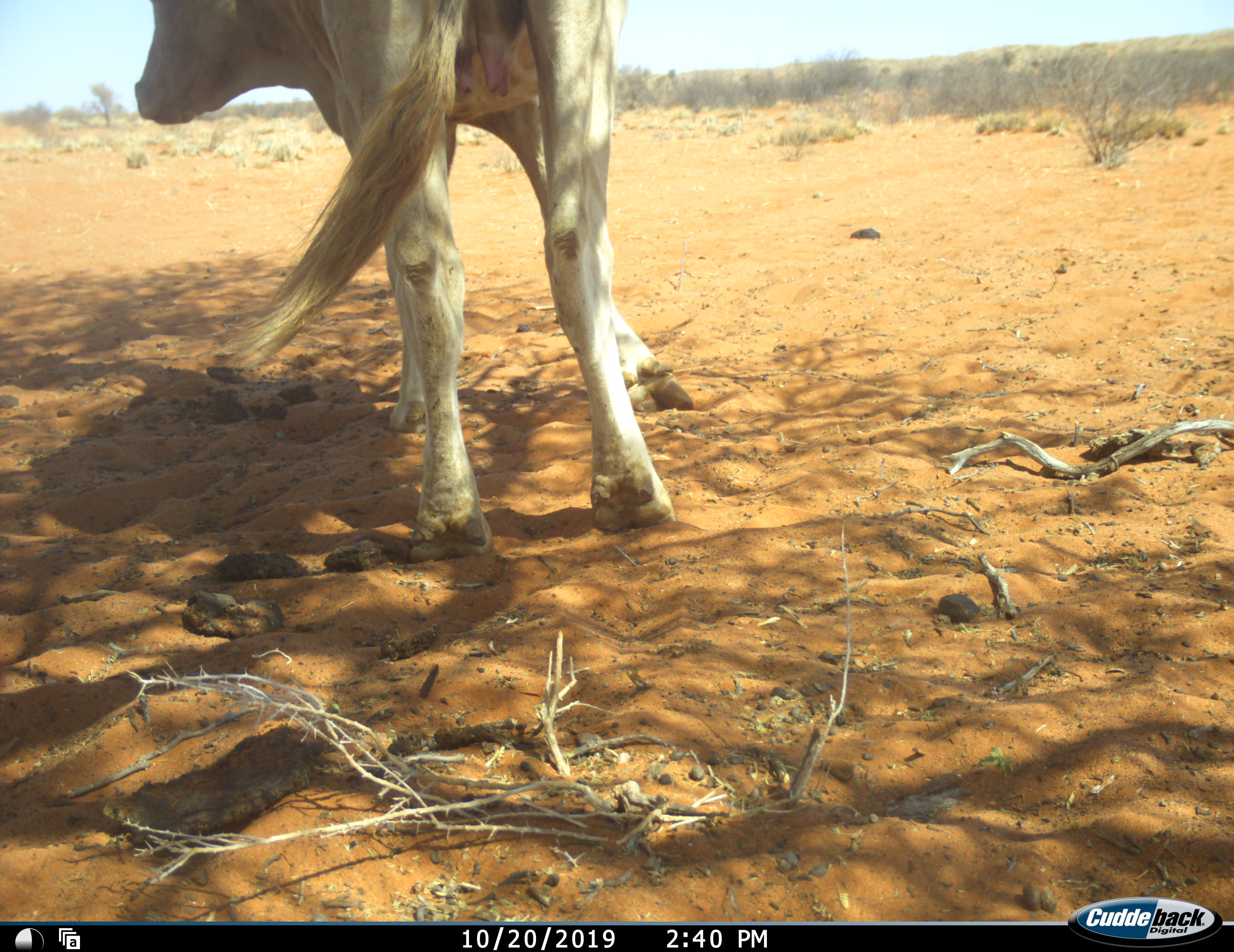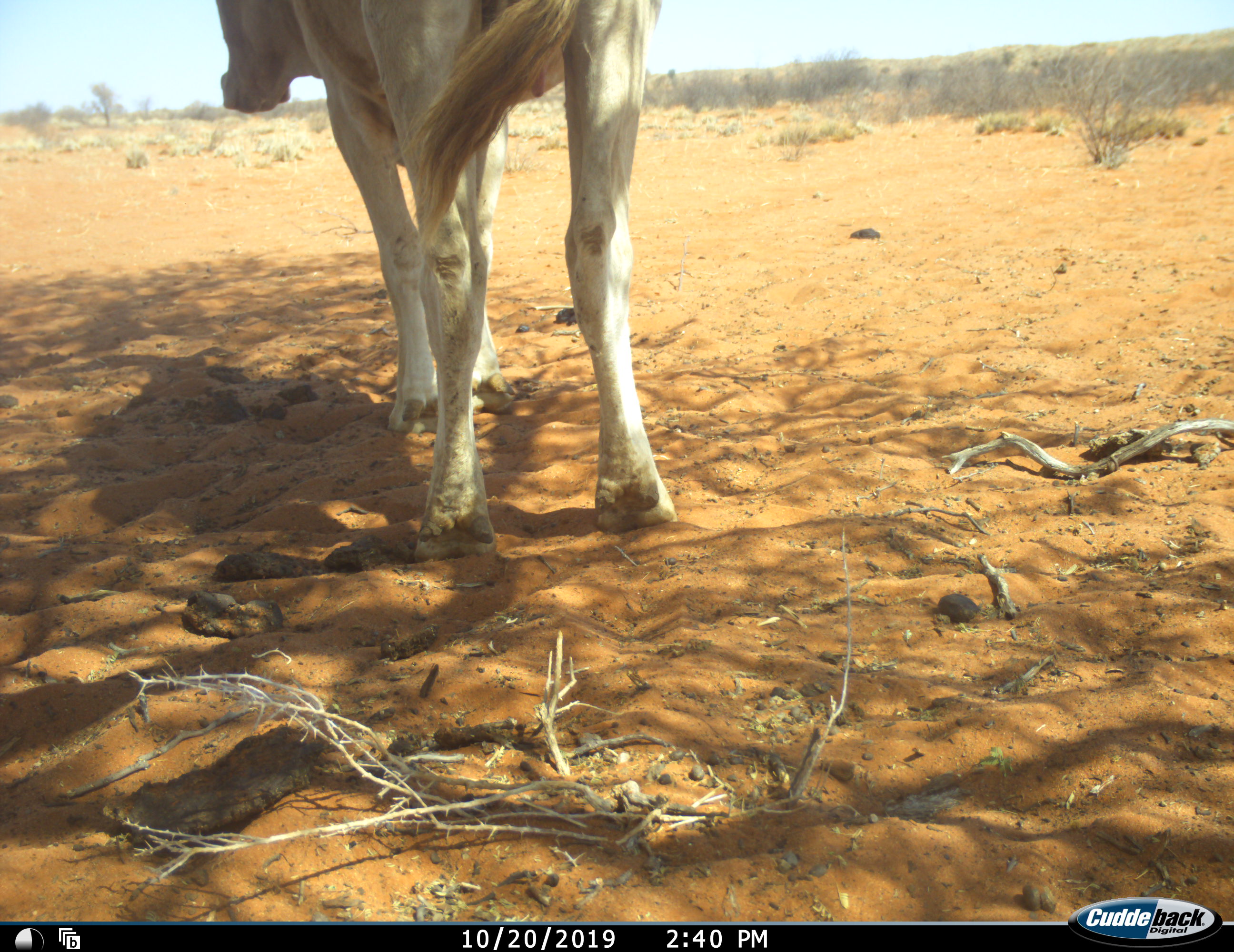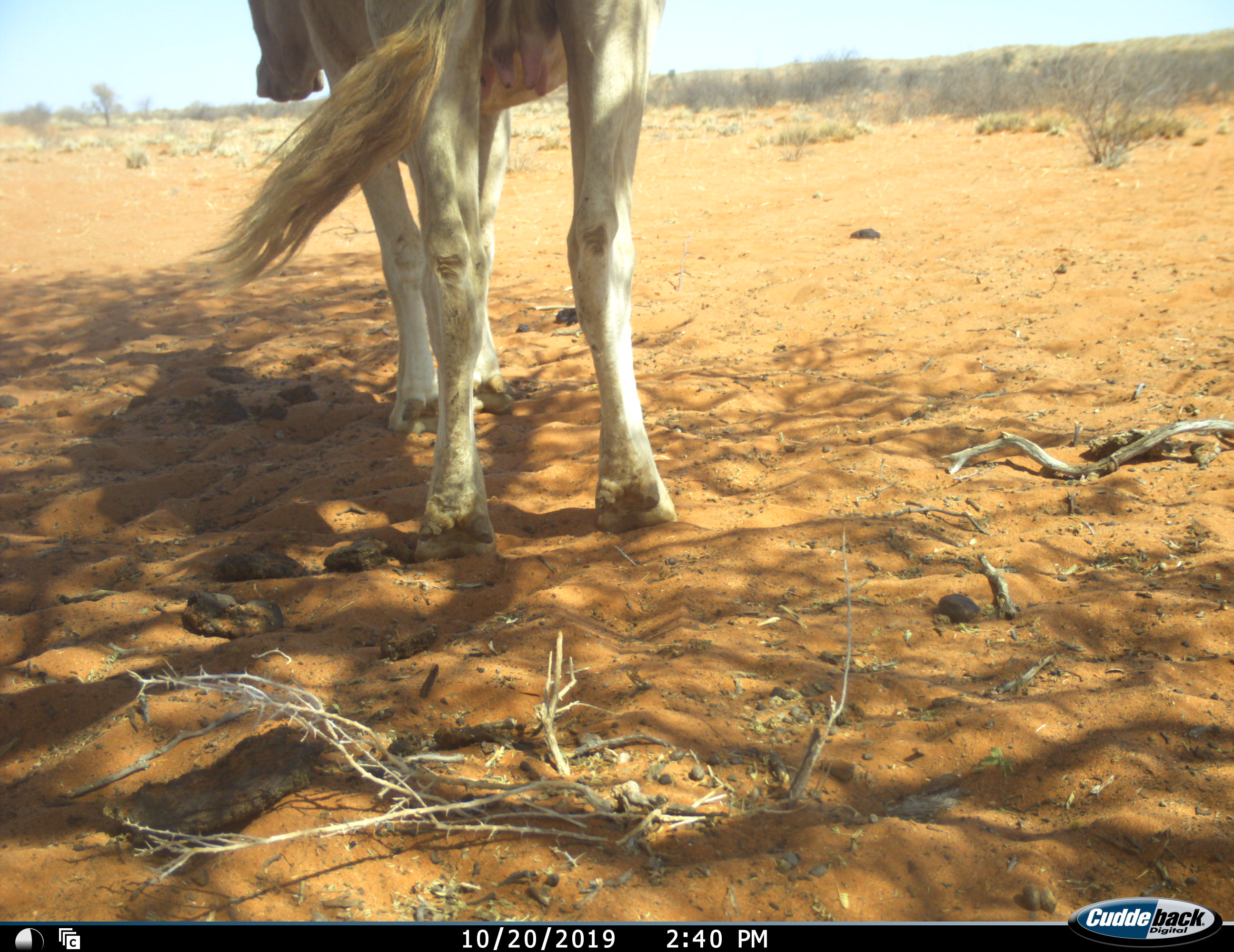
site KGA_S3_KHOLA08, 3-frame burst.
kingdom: Animalia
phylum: Chordata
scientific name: Vertebrata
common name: domestic animal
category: domesticanimal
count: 1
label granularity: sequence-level